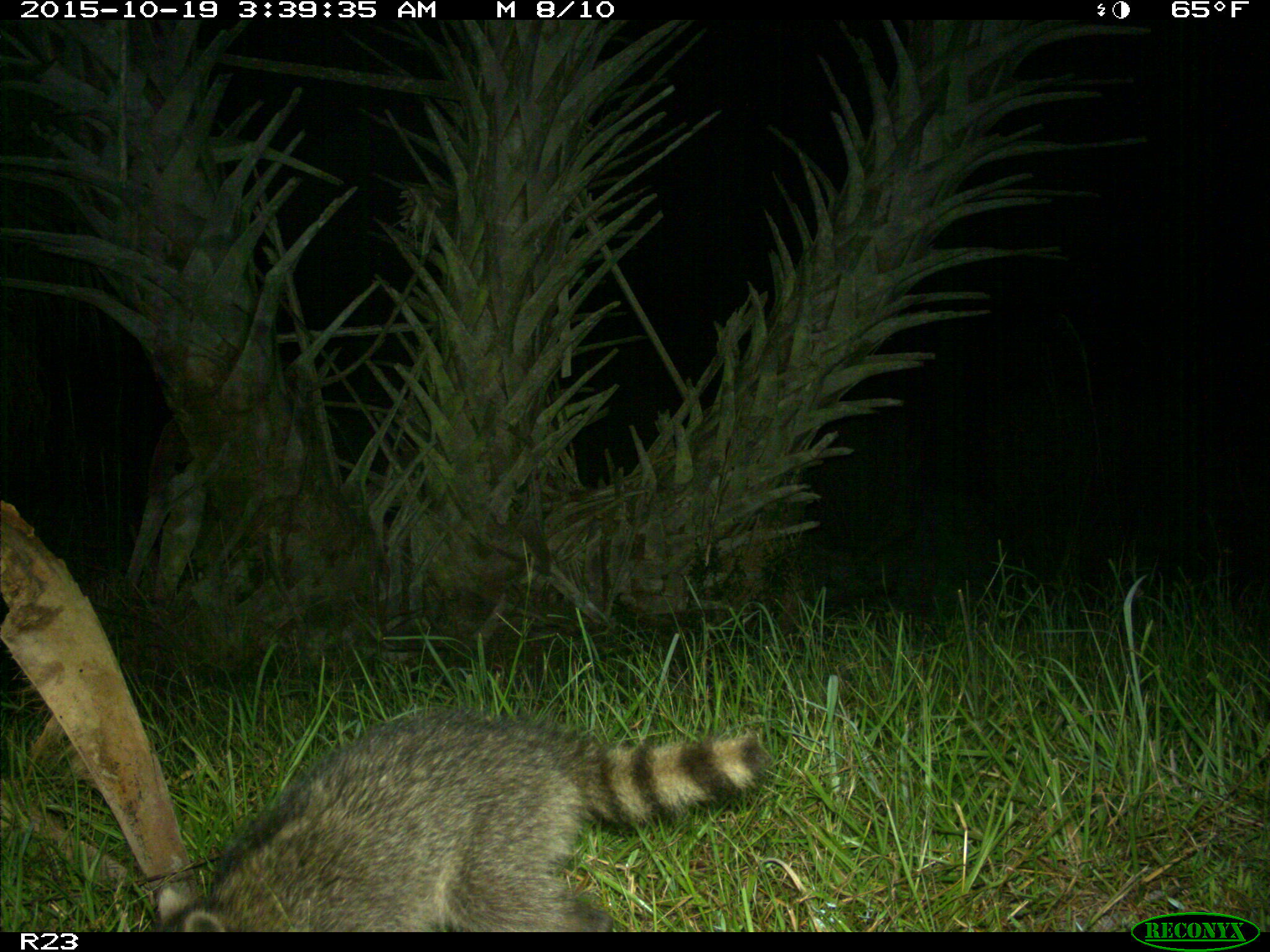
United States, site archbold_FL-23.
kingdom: Animalia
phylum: Chordata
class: Mammalia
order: Carnivora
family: Procyonidae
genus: Procyon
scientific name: Procyon lotor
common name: common raccoon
Procyon lotor (common raccoon).